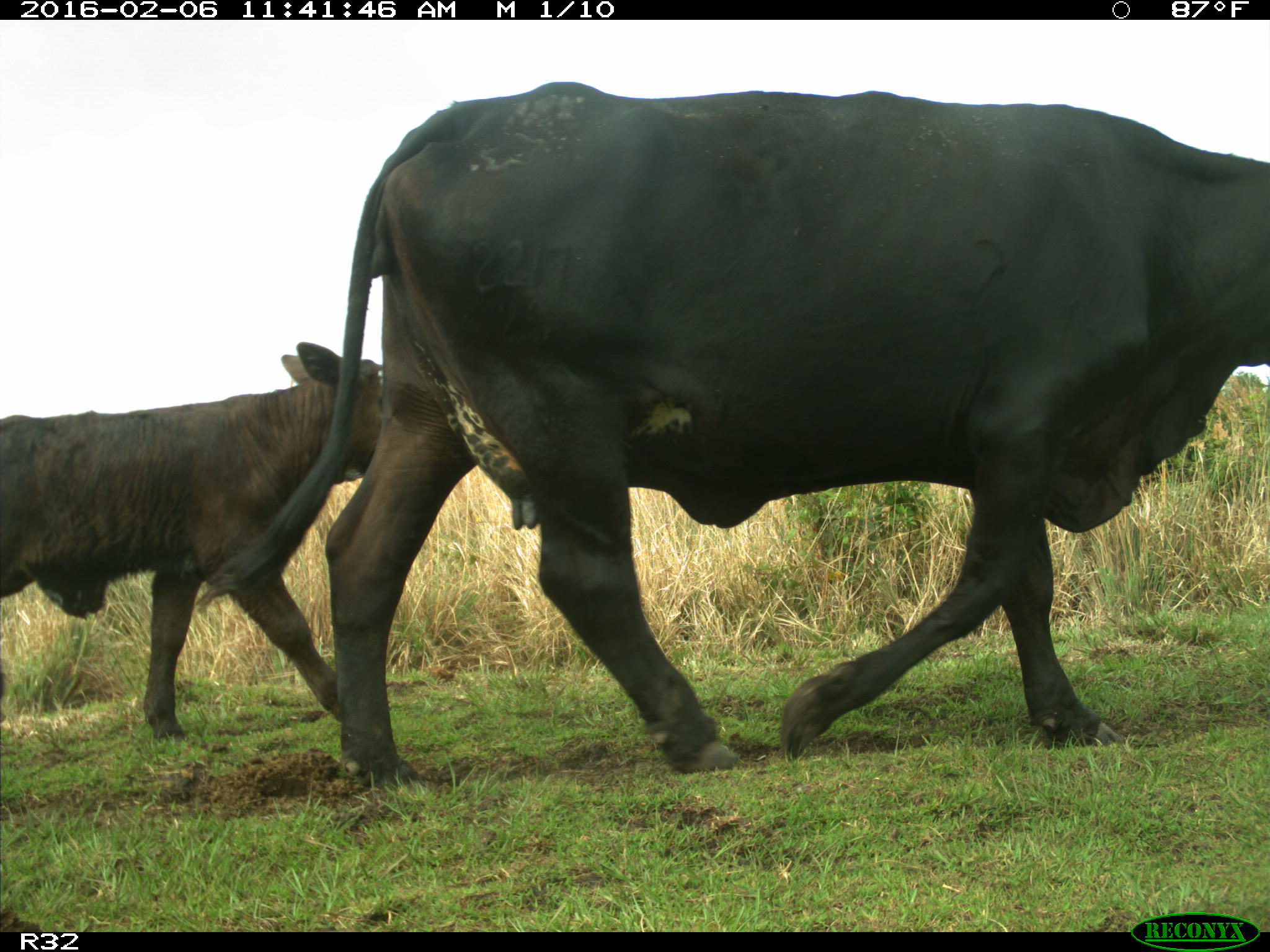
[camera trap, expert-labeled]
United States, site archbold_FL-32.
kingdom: Animalia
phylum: Chordata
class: Mammalia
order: Artiodactyla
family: Bovidae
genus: Bos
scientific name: Bos taurus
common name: domestic cow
Bos taurus (domestic cow).